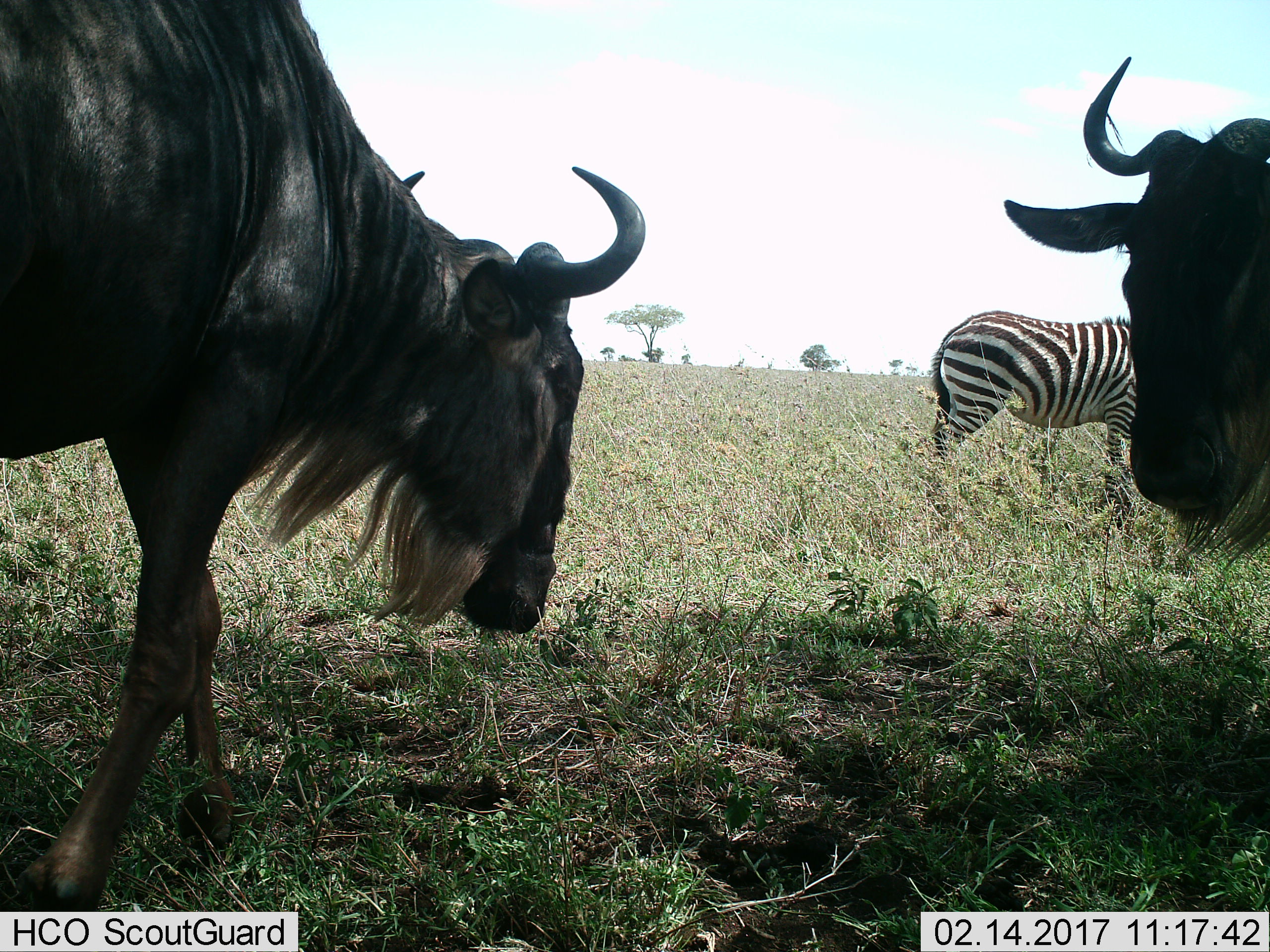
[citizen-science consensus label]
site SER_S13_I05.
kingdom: Animalia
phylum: Chordata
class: Mammalia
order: Artiodactyla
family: Bovidae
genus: Connochaetes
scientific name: Connochaetes taurinus taurinus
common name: blue wildebeest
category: wildebeestblue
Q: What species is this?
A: Wildebeestblue (blue wildebeest) (Connochaetes taurinus taurinus).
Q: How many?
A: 2.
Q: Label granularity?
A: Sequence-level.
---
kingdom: Animalia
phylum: Chordata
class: Mammalia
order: Perissodactyla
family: Equidae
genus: Equus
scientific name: Equus quagga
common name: plains zebra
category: zebraplains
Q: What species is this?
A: Zebraplains (plains zebra) (Equus quagga).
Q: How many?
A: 1.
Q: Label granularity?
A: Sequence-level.